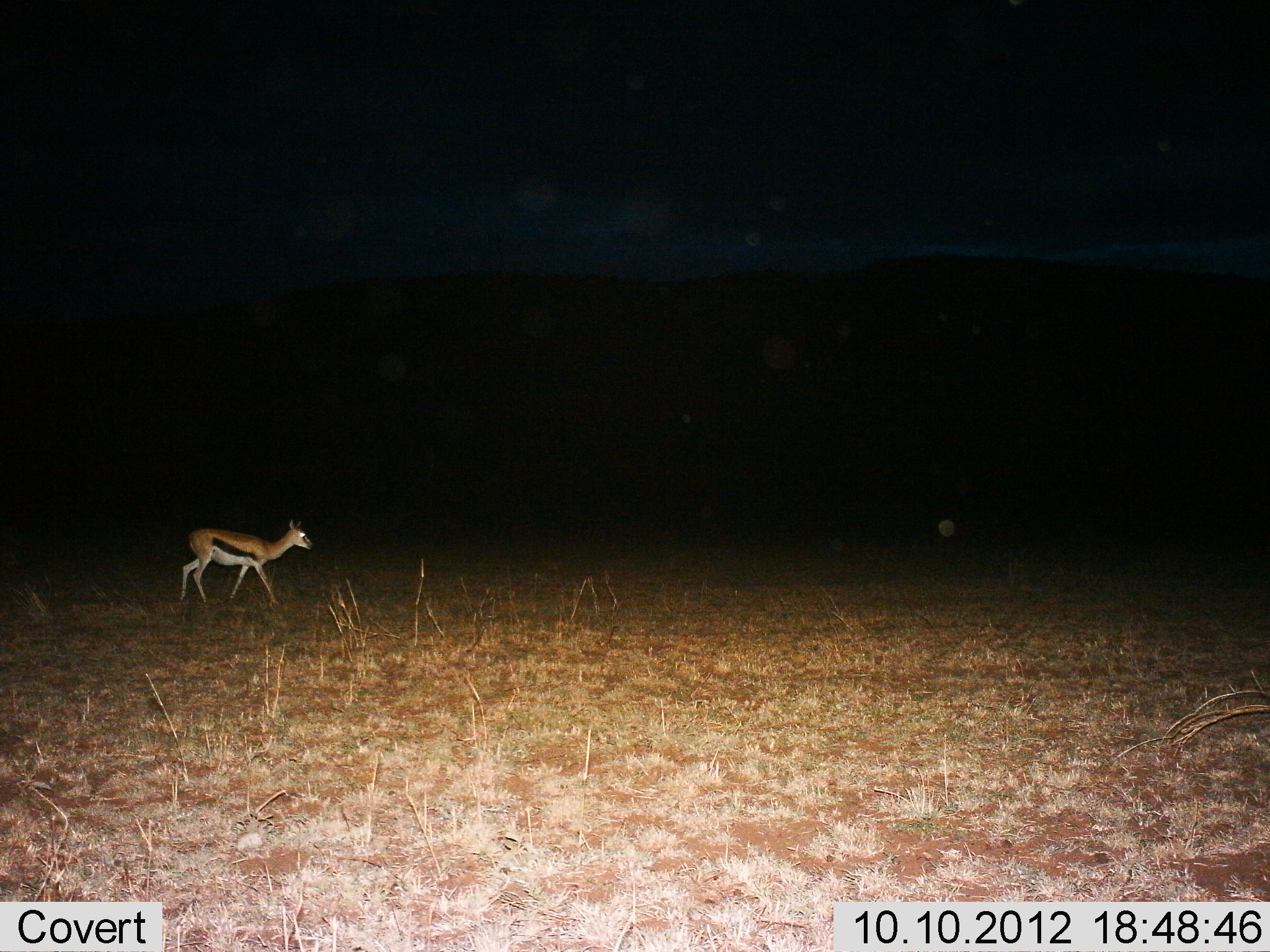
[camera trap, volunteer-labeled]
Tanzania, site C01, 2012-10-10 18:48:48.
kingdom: Animalia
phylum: Chordata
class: Mammalia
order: Artiodactyla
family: Bovidae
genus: Eudorcas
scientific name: Eudorcas thomsonii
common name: thomson's gazelle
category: gazellethomsons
Gazellethomsons (thomson's gazelle) (Eudorcas thomsonii), count 1. Behavior (volunteer vote fractions): standing 10%, resting 0%, moving 90%, interacting 0%. Young present (vote fraction): 0%. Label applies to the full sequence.